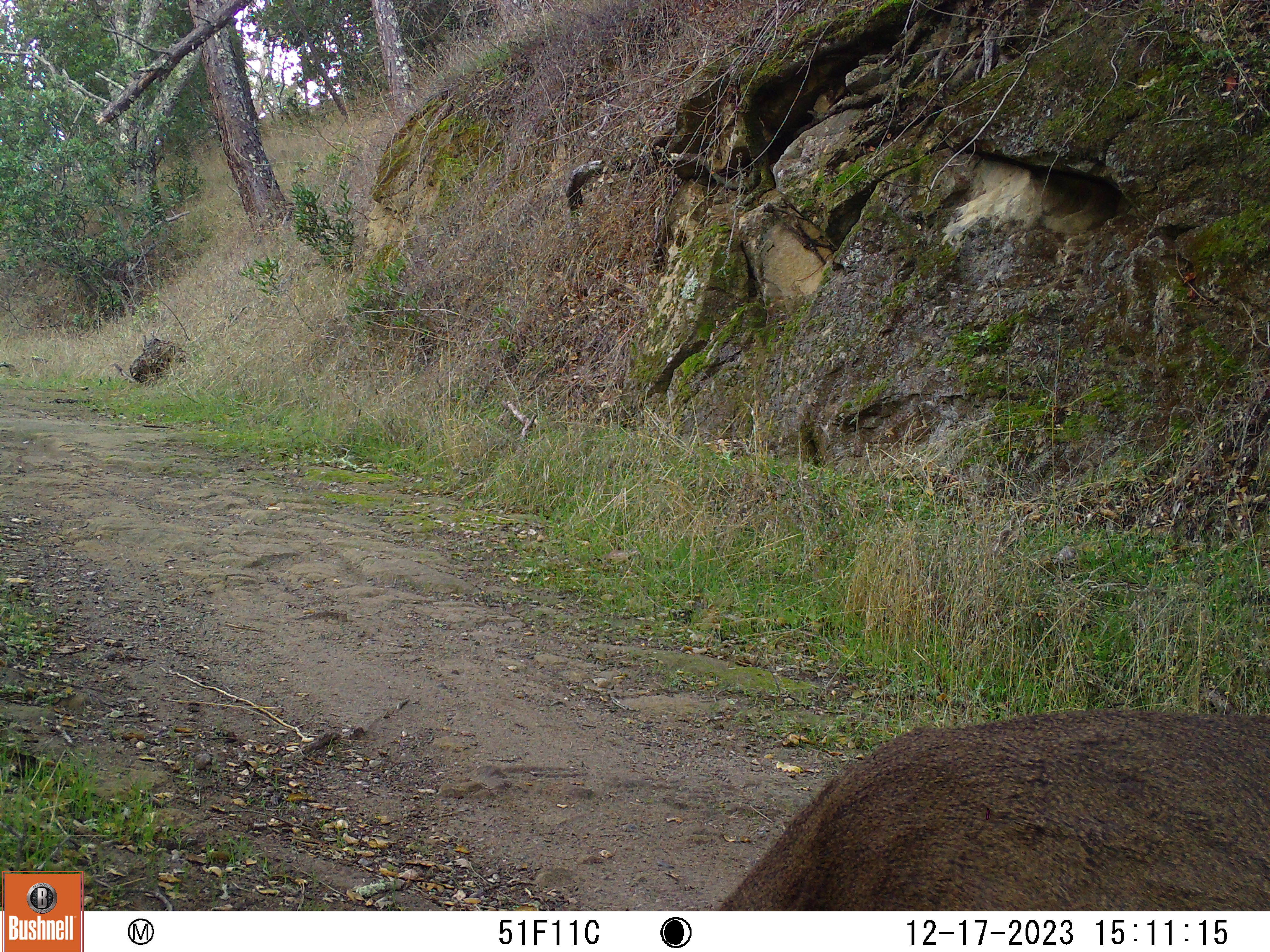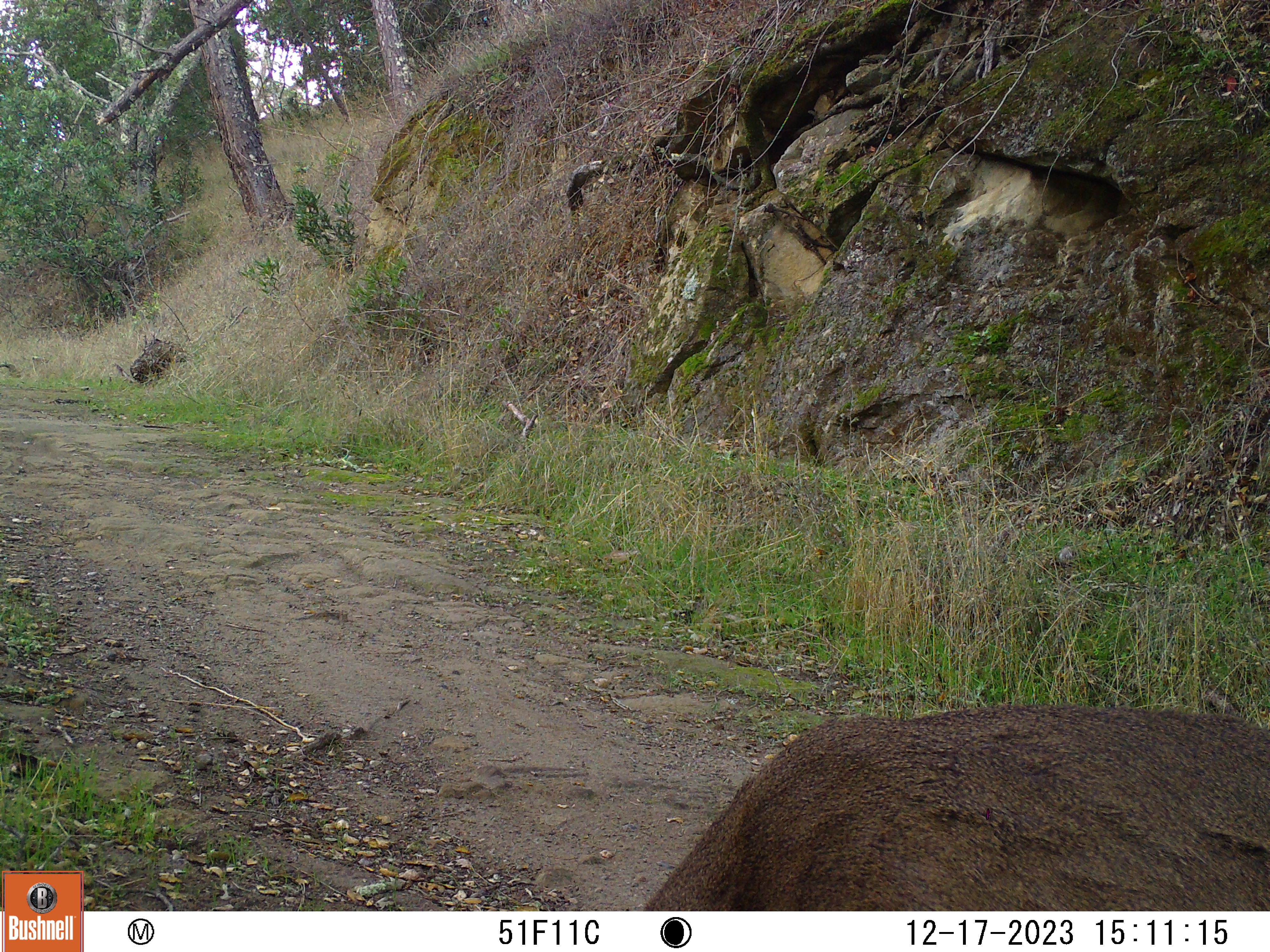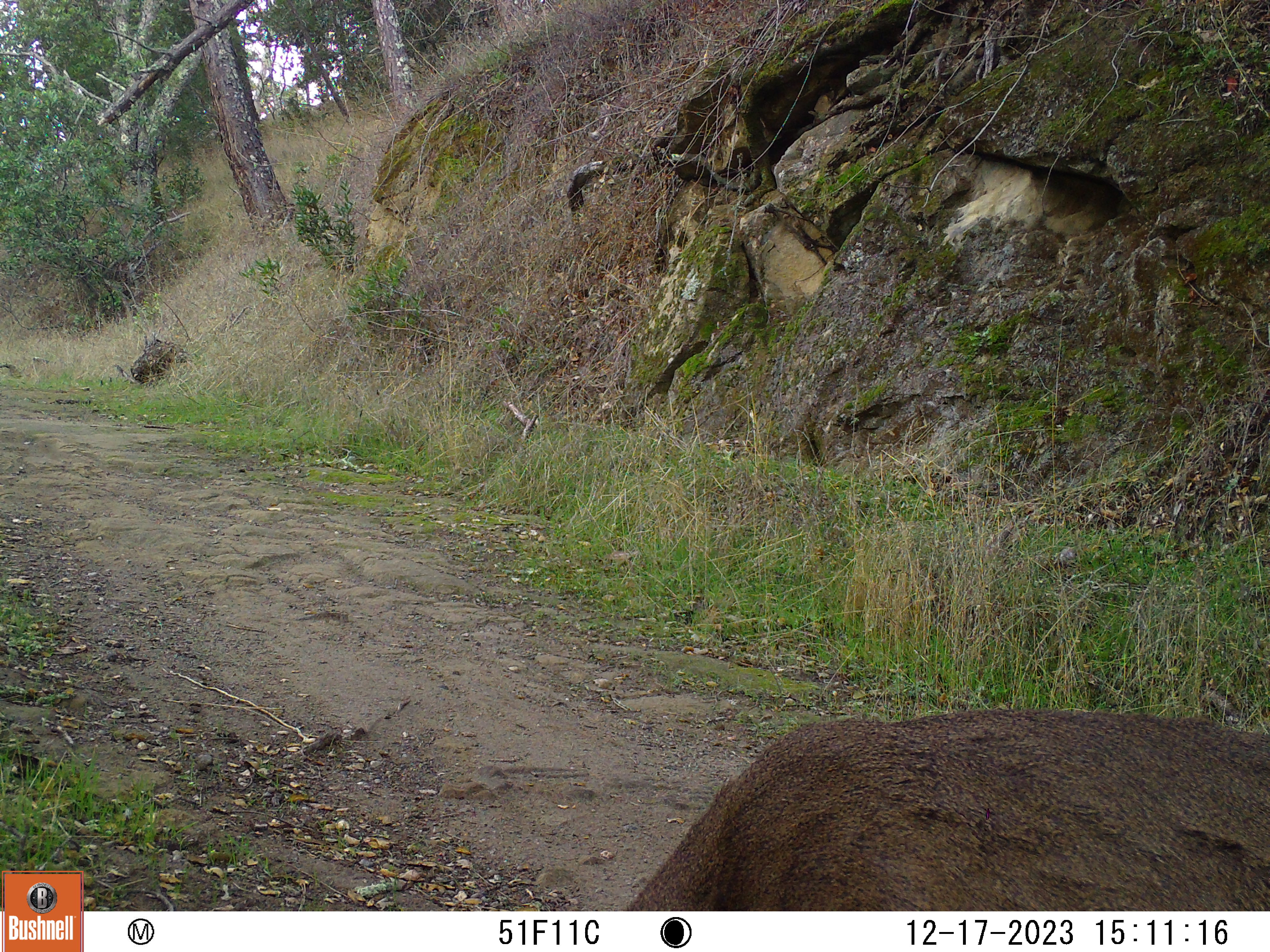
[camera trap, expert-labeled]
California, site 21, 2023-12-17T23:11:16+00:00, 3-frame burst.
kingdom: Animalia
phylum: Chordata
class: Mammalia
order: Artiodactyla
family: Cervidae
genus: Odocoileus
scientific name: Odocoileus hemionus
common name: mule deer